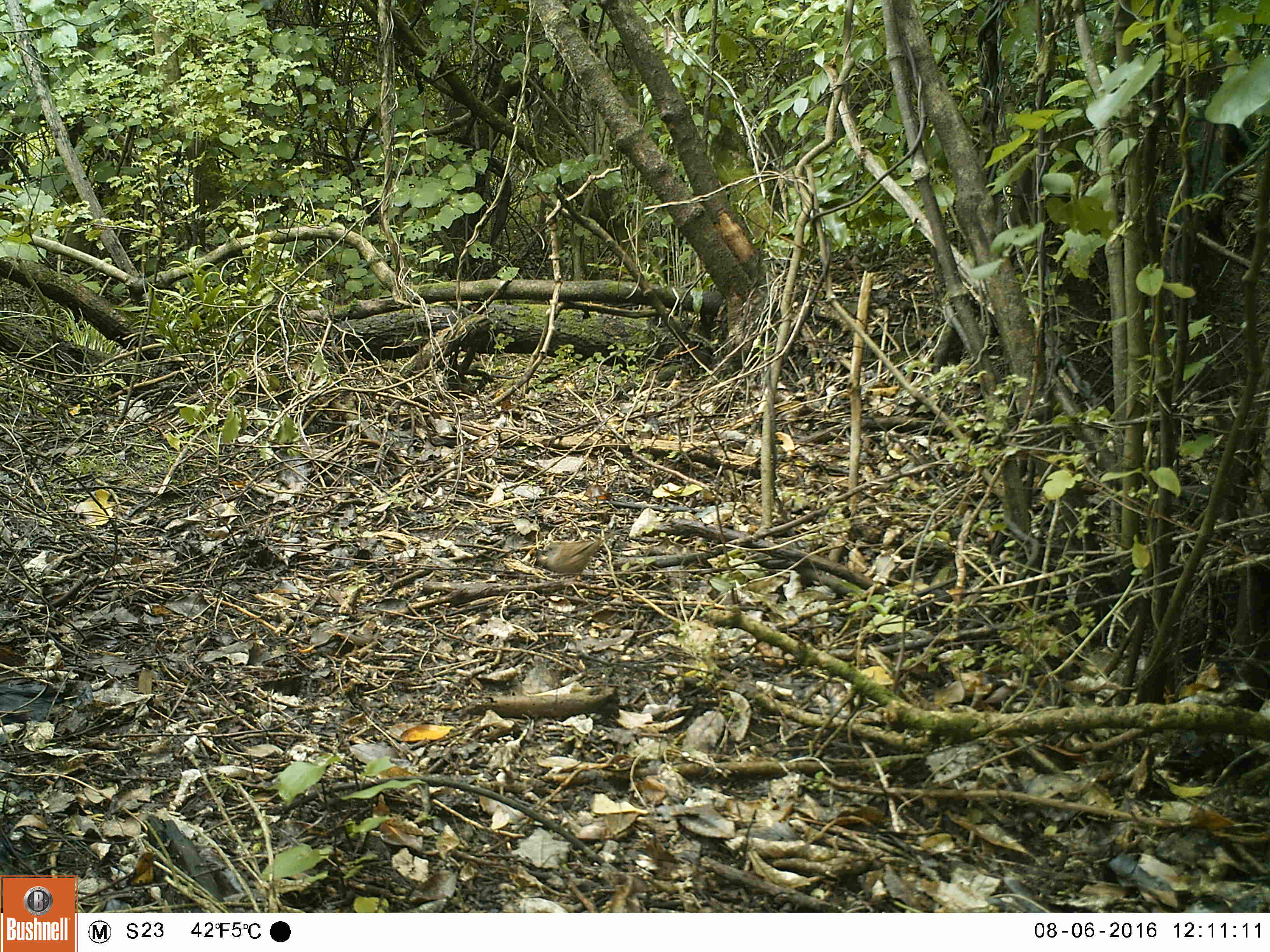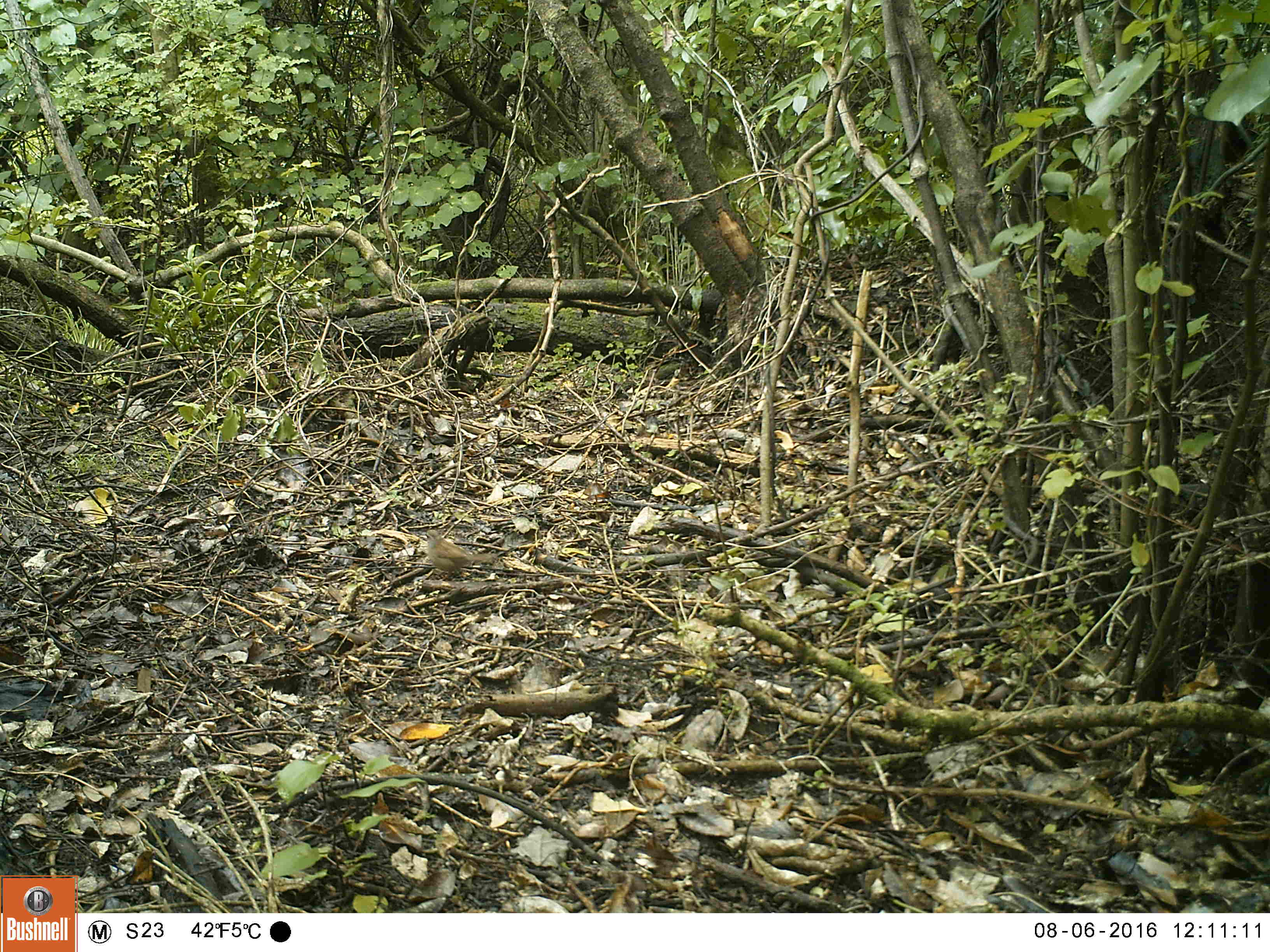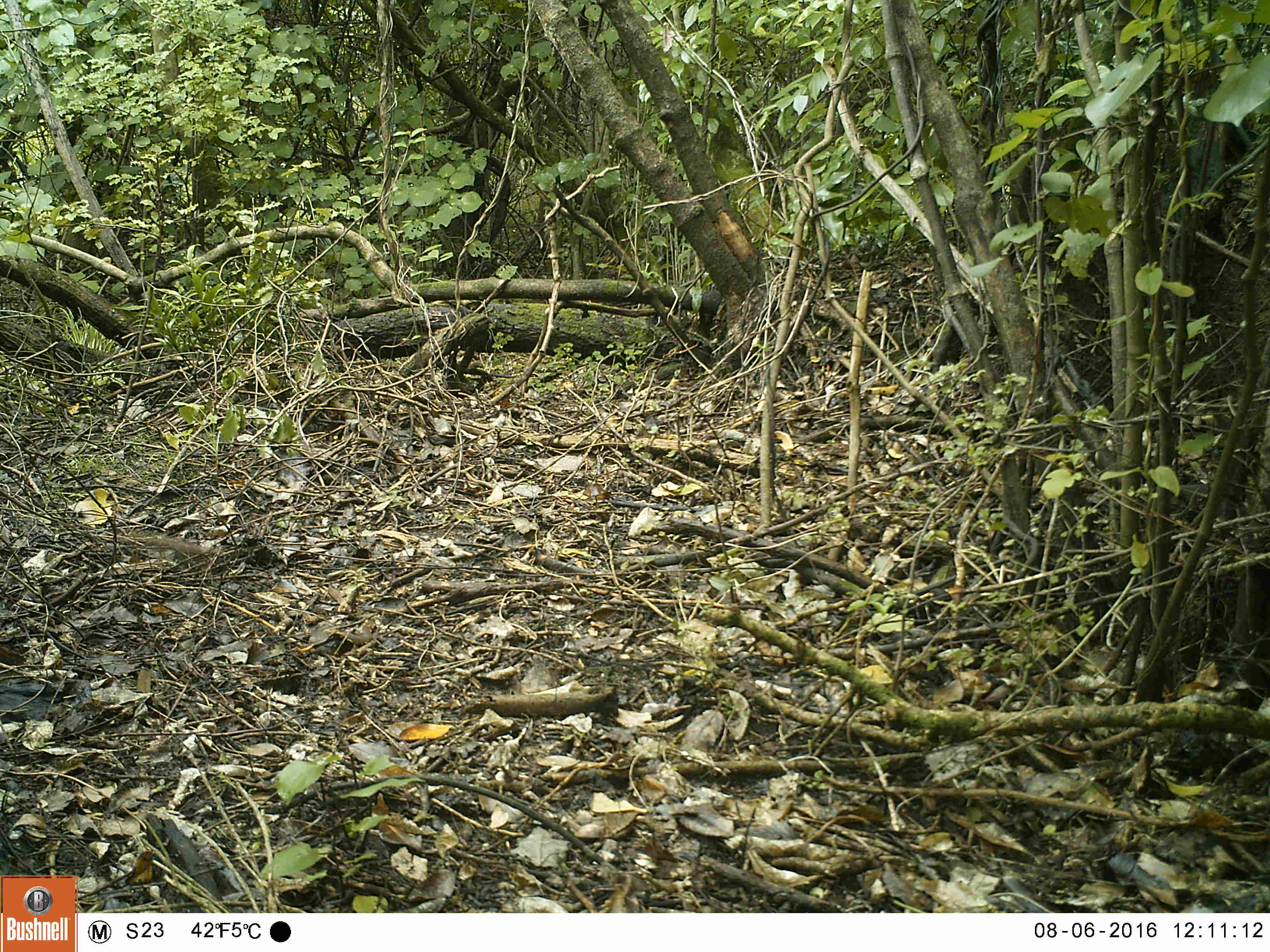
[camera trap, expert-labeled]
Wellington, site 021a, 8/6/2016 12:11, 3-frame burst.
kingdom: Animalia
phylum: Chordata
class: Aves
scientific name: Aves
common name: bird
Bird (Aves).